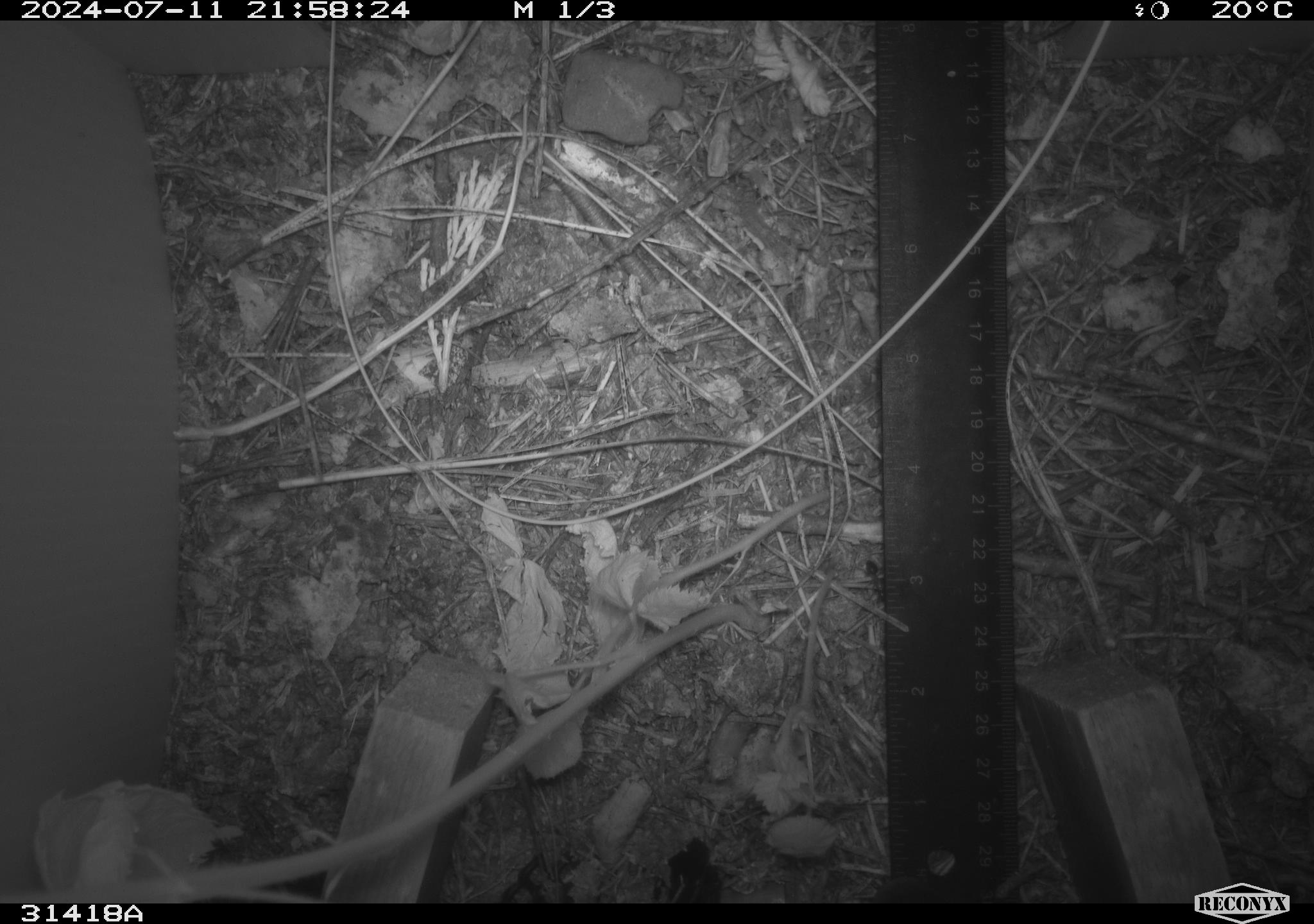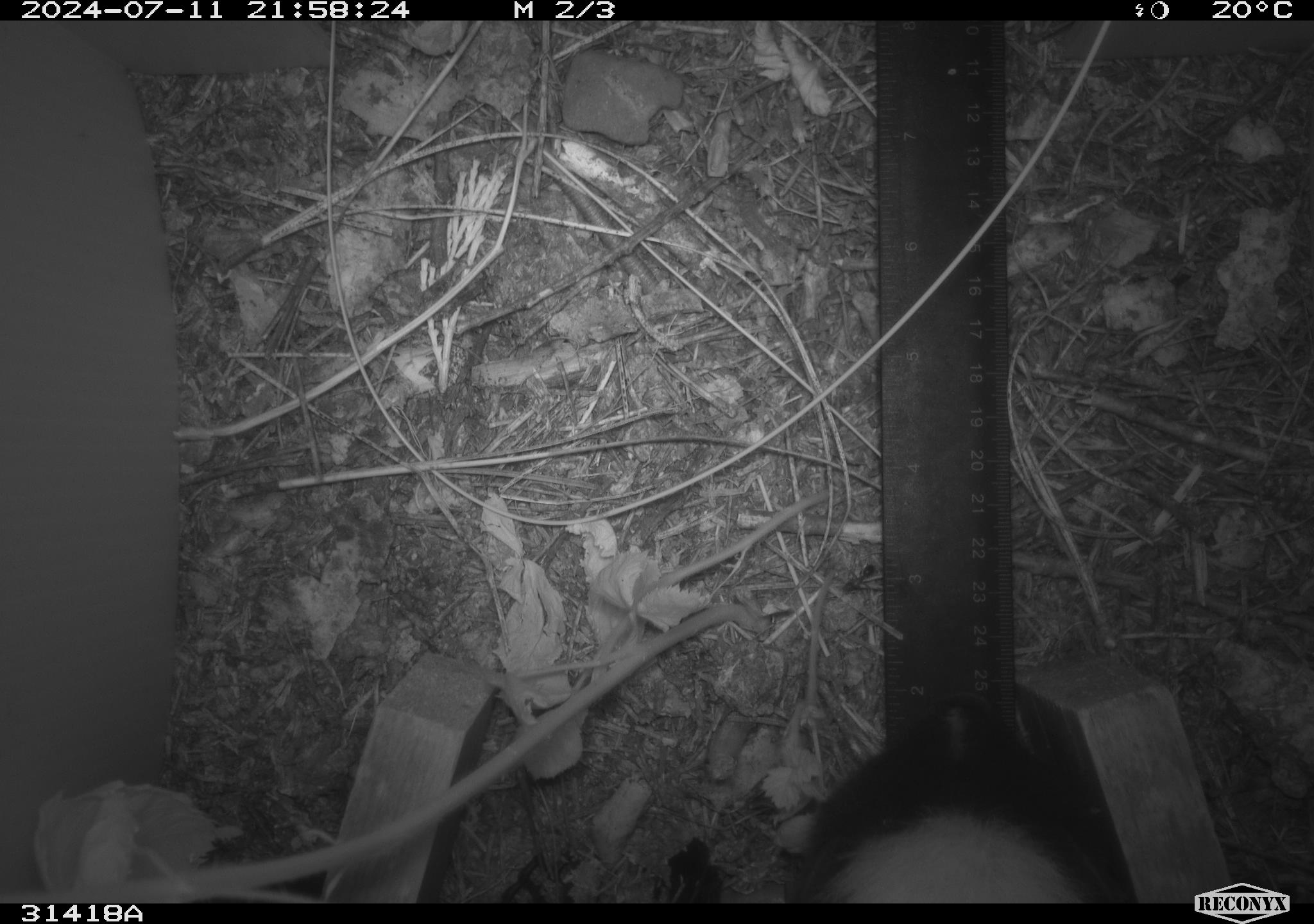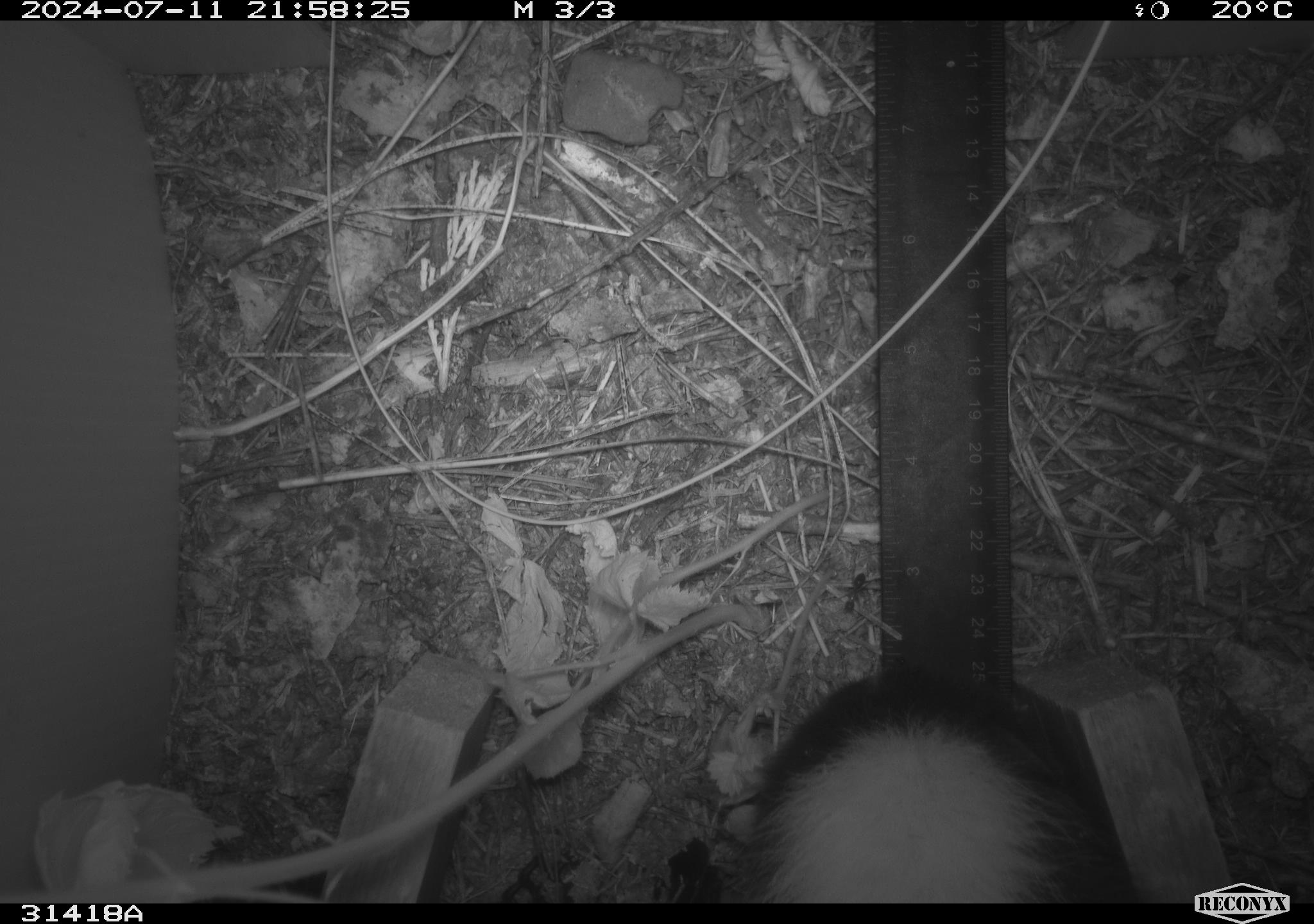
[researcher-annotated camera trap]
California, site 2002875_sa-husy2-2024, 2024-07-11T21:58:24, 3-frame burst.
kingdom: Animalia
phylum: Chordata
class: Mammalia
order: Carnivora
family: Mephitidae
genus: Mephitis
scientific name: Mephitis mephitis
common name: striped skunk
Striped skunk (Mephitis mephitis).